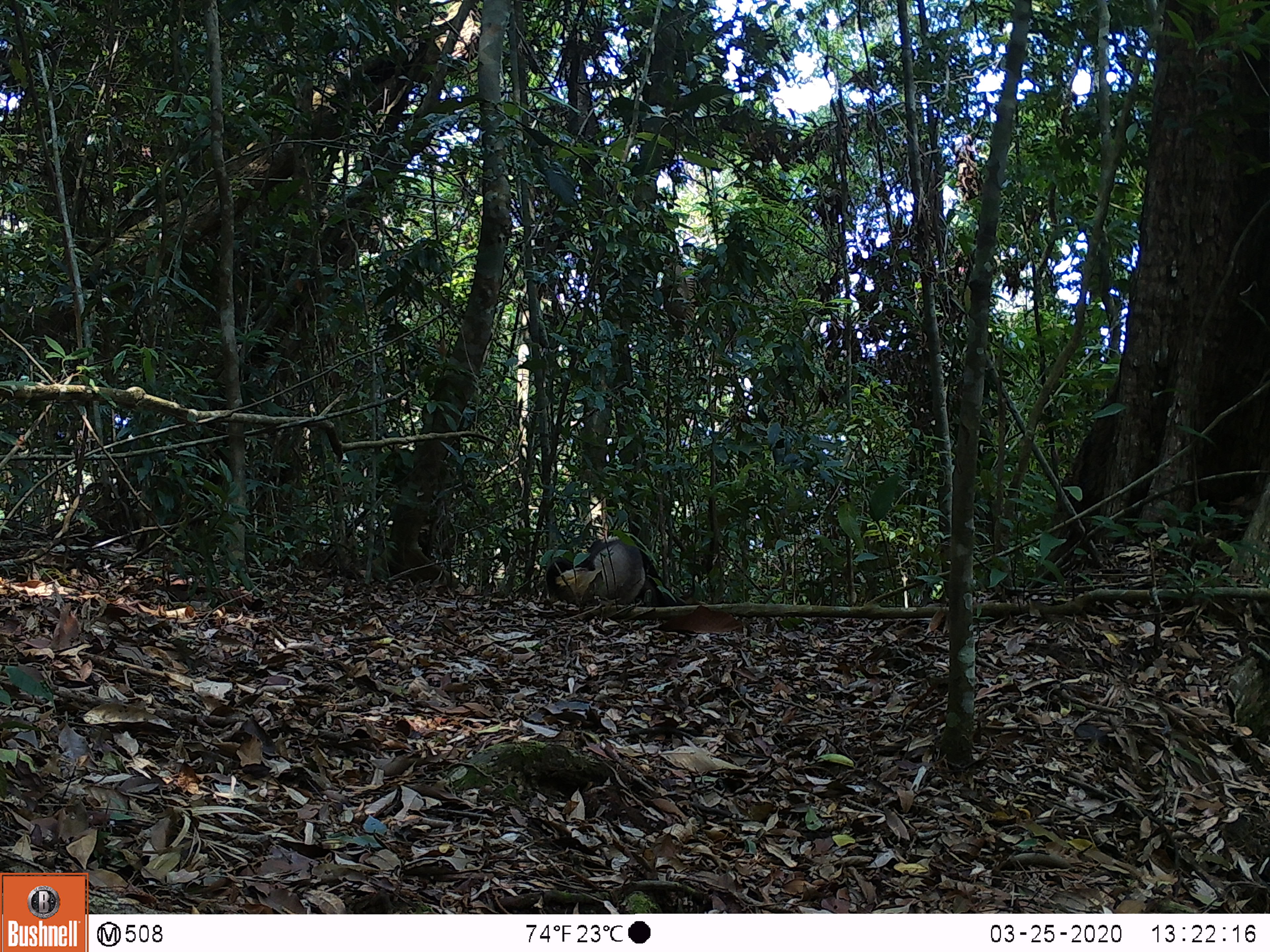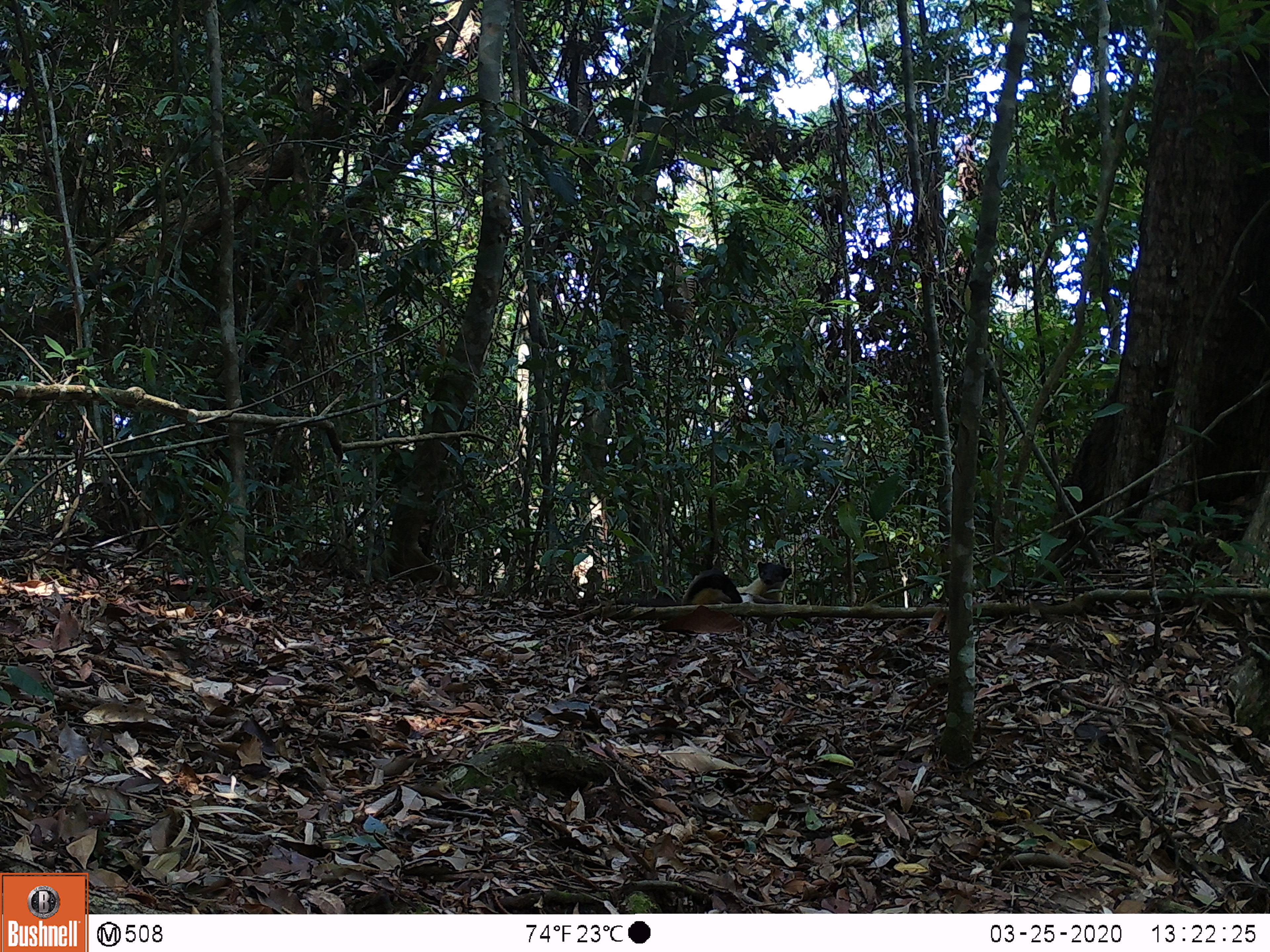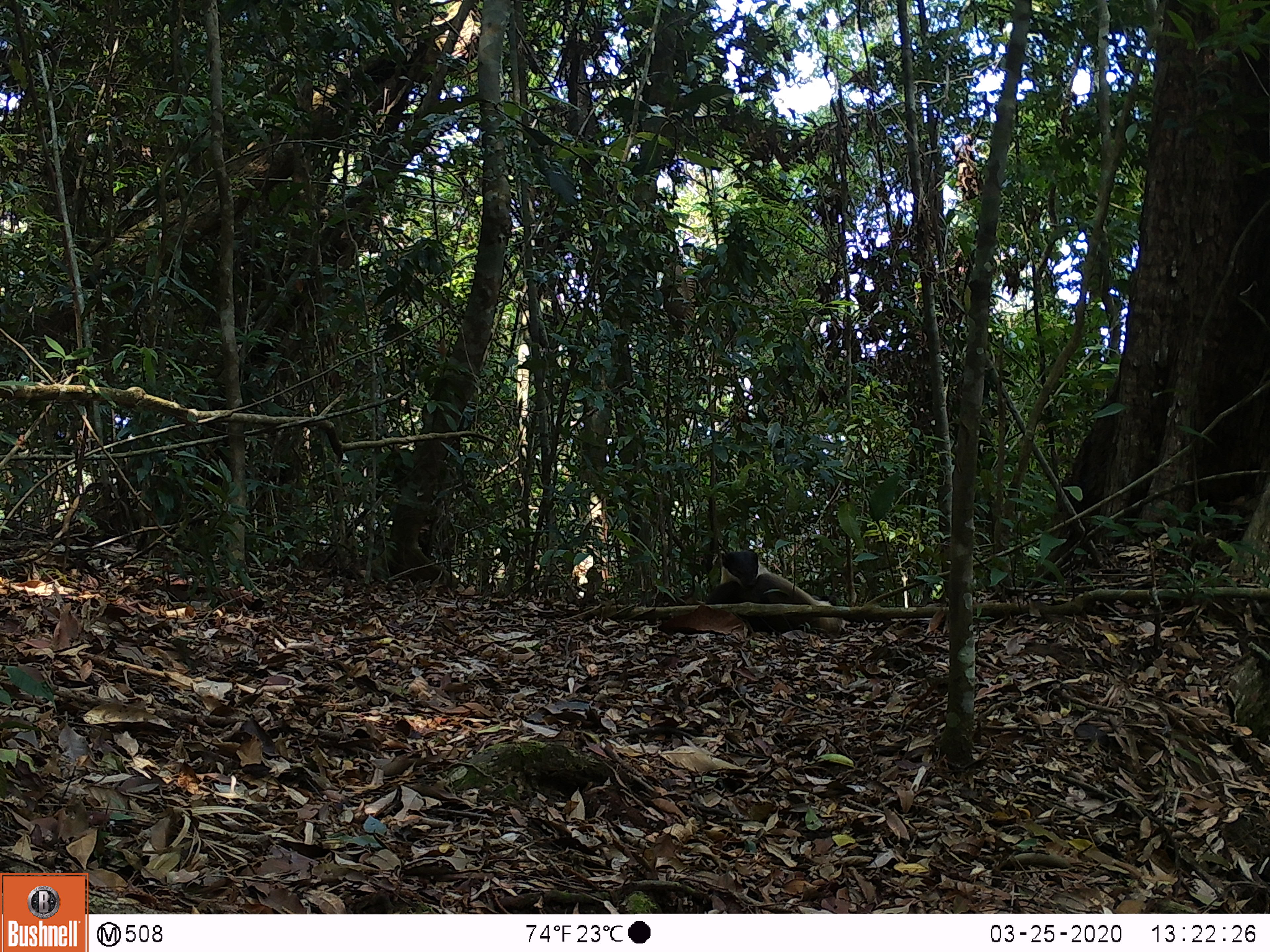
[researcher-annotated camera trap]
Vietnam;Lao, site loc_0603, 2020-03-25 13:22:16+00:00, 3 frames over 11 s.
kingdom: Animalia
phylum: Chordata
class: Mammalia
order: Carnivora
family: Mustelidae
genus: Martes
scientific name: Martes flavigula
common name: yellow-throated marten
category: yellow throated marten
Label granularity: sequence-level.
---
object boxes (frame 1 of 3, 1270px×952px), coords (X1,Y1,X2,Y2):
yellow throated marten: (545,538,684,606)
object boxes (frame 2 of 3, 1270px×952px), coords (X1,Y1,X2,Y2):
yellow throated marten: (681,560,791,604)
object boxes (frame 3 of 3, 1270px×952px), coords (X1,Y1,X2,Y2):
yellow throated marten: (705,573,842,635); (719,549,769,590)